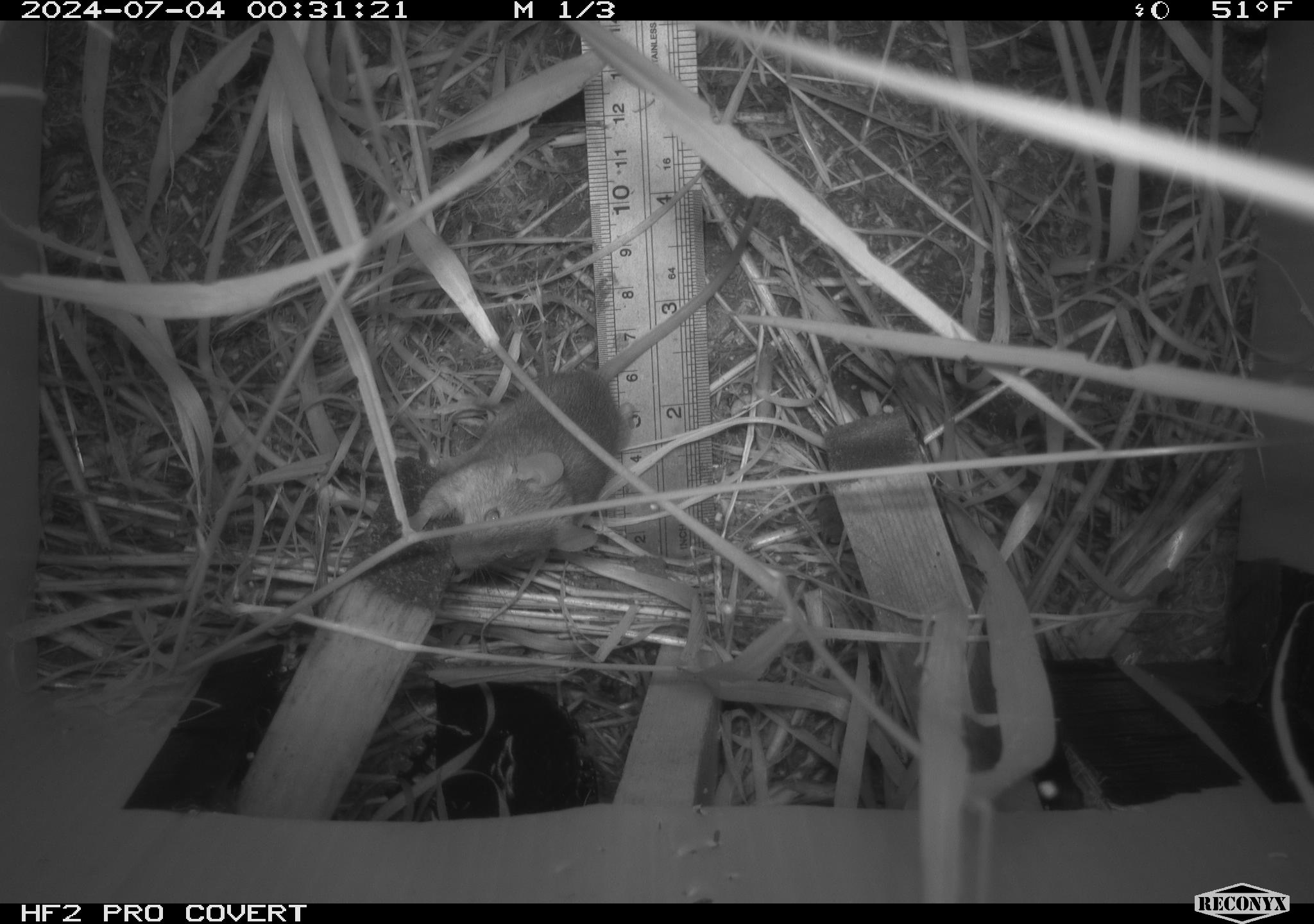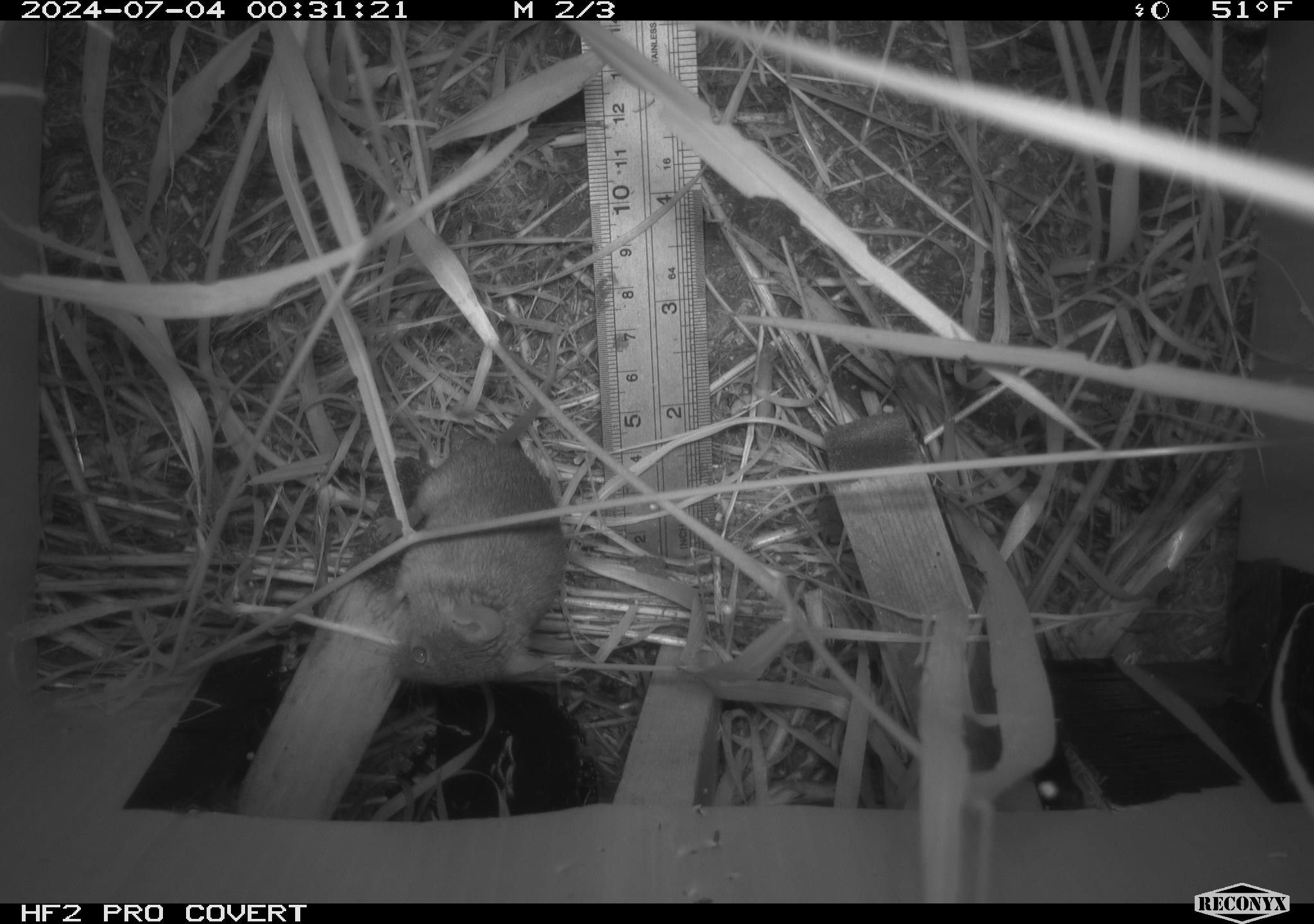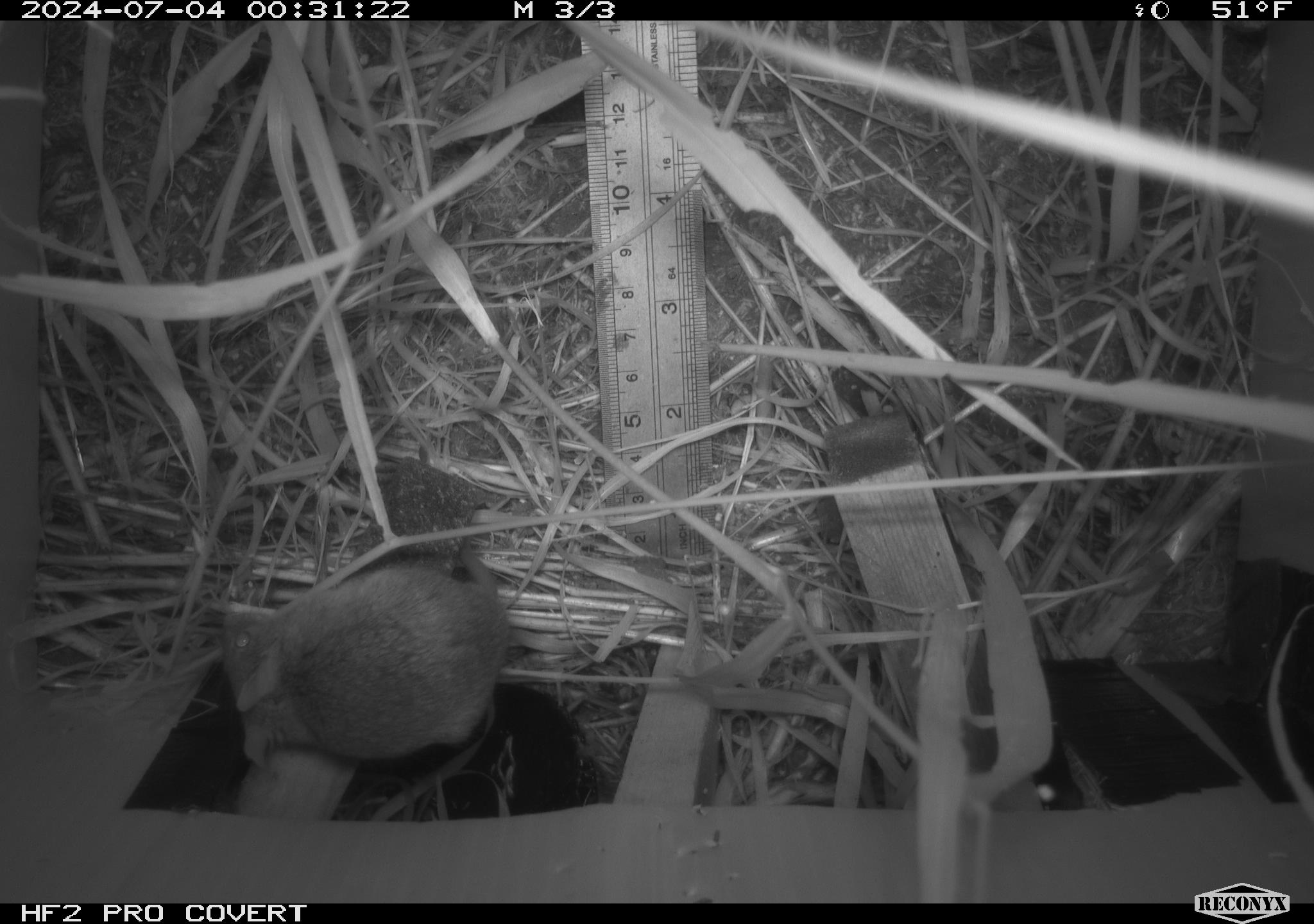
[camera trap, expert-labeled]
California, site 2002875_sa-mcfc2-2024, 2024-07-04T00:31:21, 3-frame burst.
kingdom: Animalia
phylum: Chordata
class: Mammalia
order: Rodentia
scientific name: Rodentia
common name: rodent